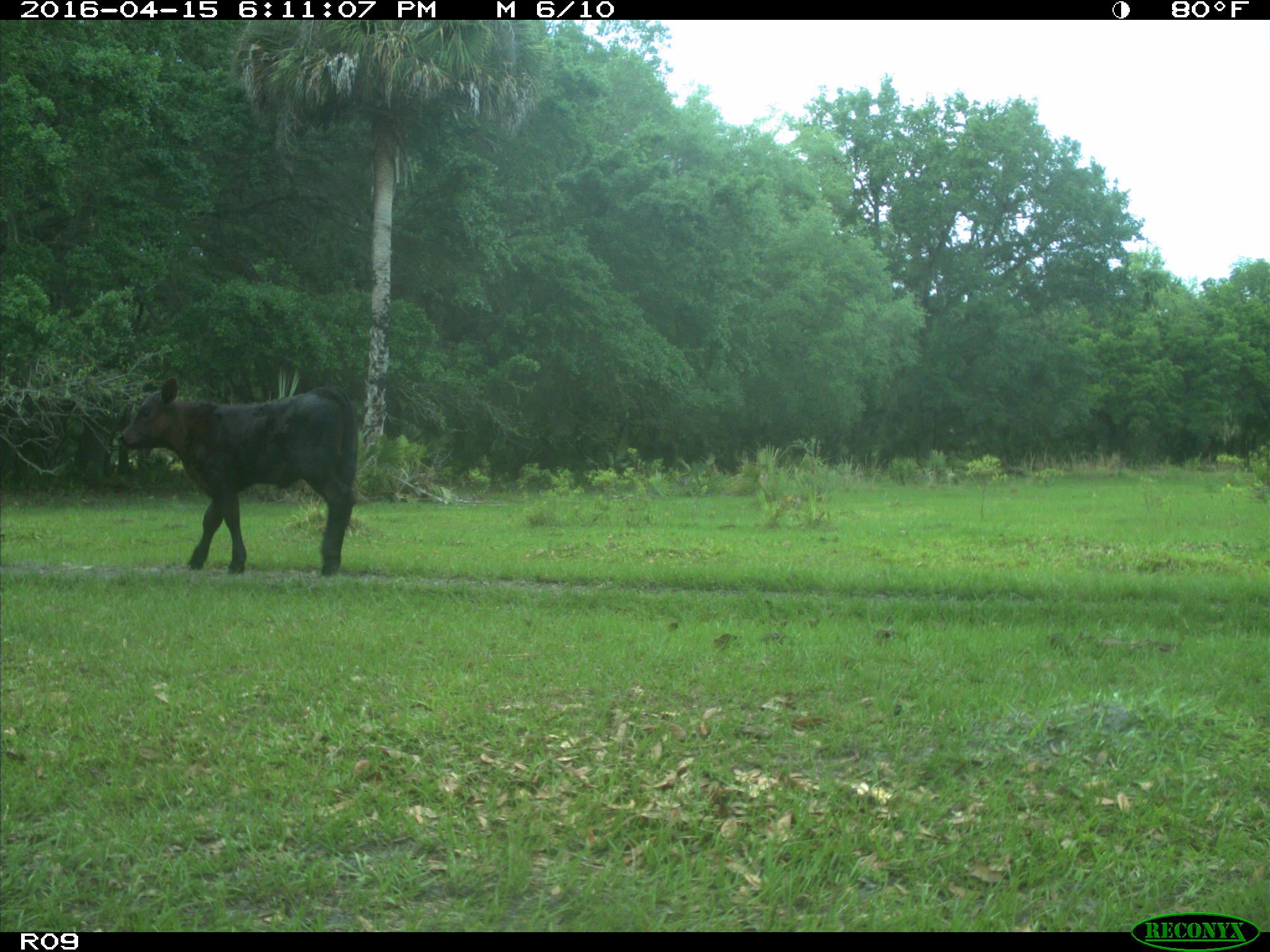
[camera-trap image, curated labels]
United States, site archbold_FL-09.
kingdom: Animalia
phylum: Chordata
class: Mammalia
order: Artiodactyla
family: Bovidae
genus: Bos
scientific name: Bos taurus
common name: domestic cow